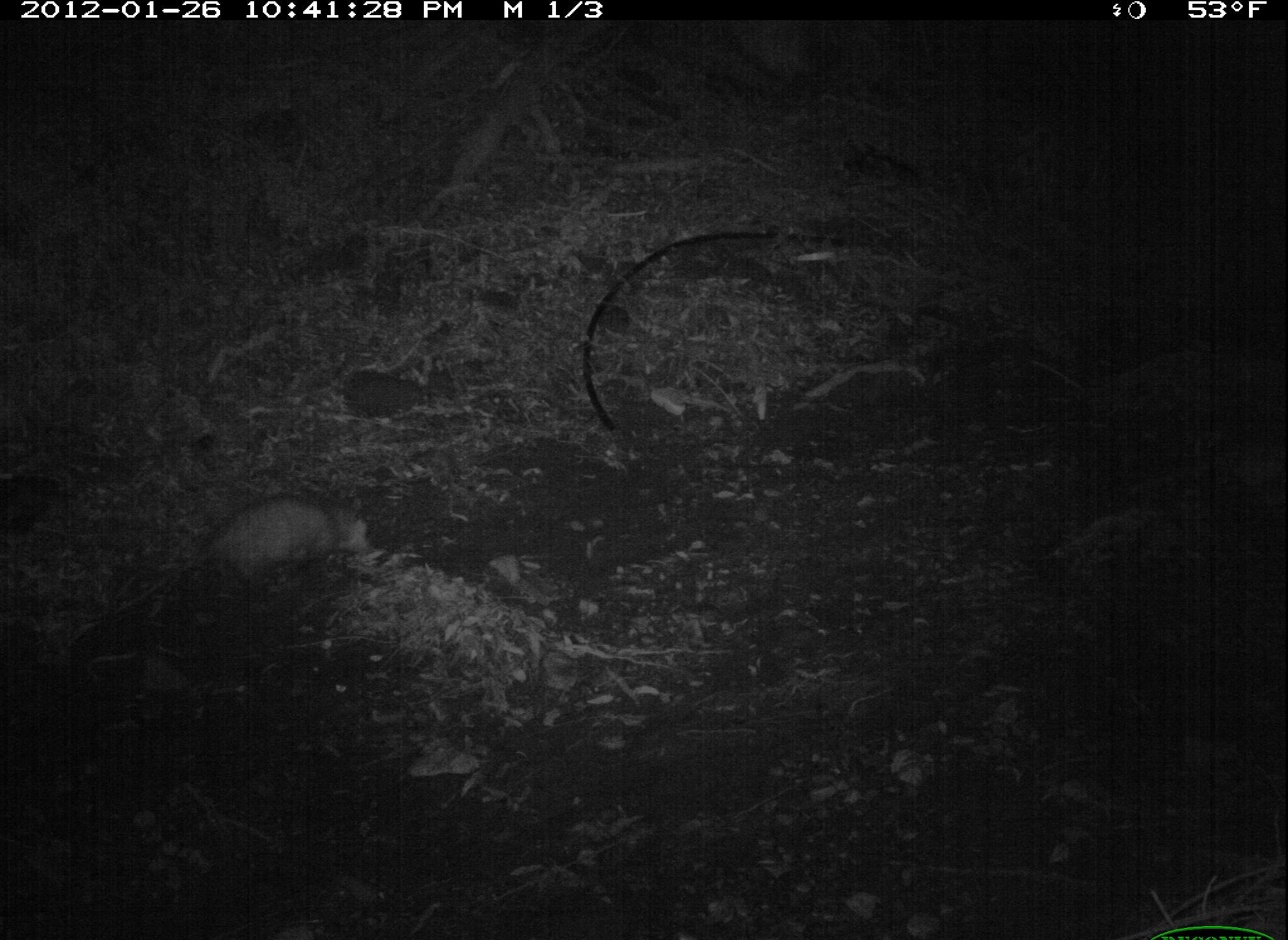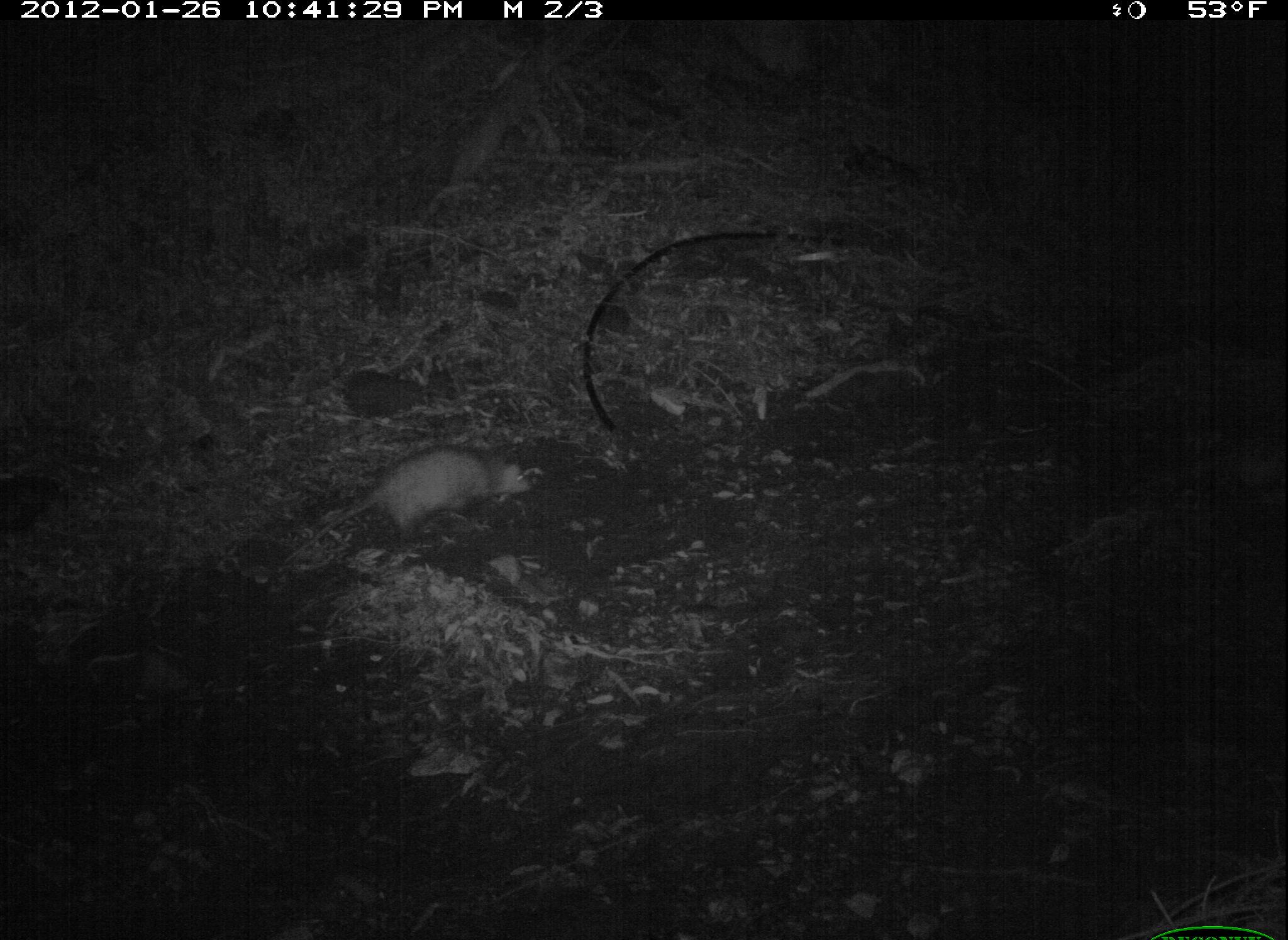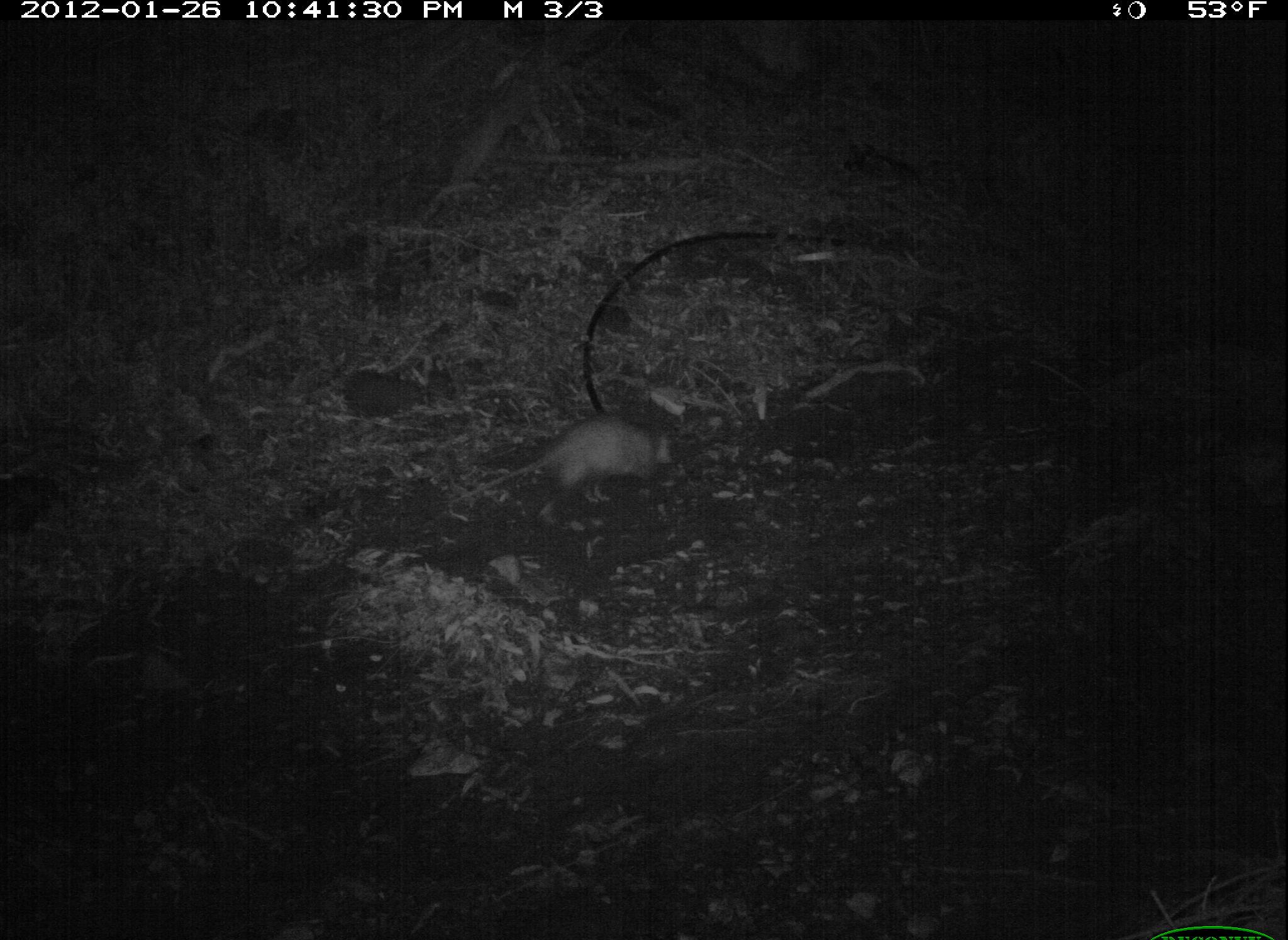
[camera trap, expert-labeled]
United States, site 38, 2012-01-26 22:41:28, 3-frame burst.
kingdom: Animalia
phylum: Chordata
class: Mammalia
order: Didelphimorphia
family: Didelphidae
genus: Didelphis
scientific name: Didelphis virginiana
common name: virginia opossum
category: opossum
Opossum (virginia opossum) (Didelphis virginiana).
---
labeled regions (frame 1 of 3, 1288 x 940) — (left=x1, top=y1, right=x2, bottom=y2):
opossum: (left=127, top=494, right=375, bottom=606)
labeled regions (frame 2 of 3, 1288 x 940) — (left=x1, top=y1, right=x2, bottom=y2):
opossum: (left=272, top=438, right=547, bottom=585)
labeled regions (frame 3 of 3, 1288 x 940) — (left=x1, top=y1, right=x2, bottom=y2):
opossum: (left=451, top=395, right=696, bottom=536)